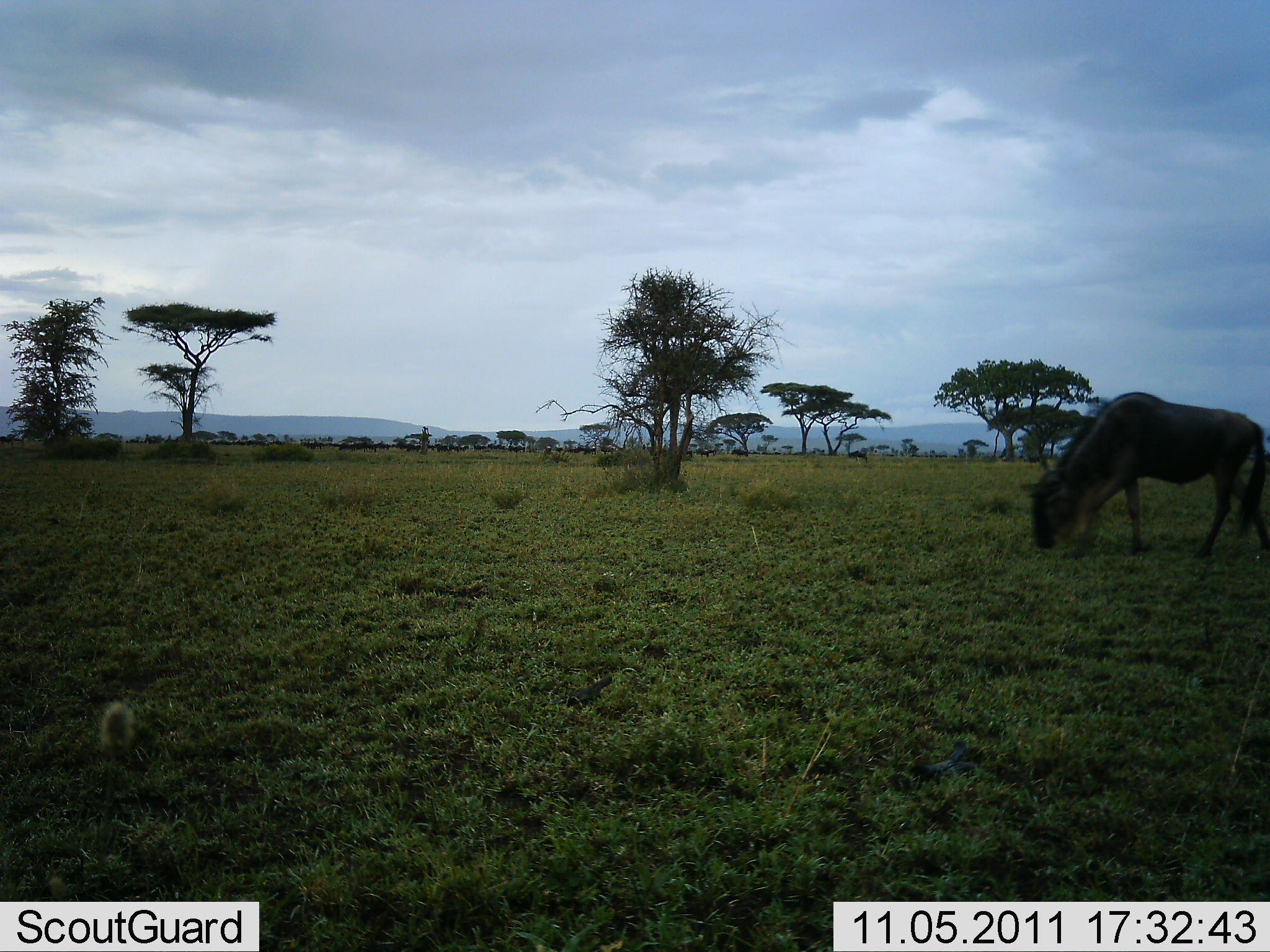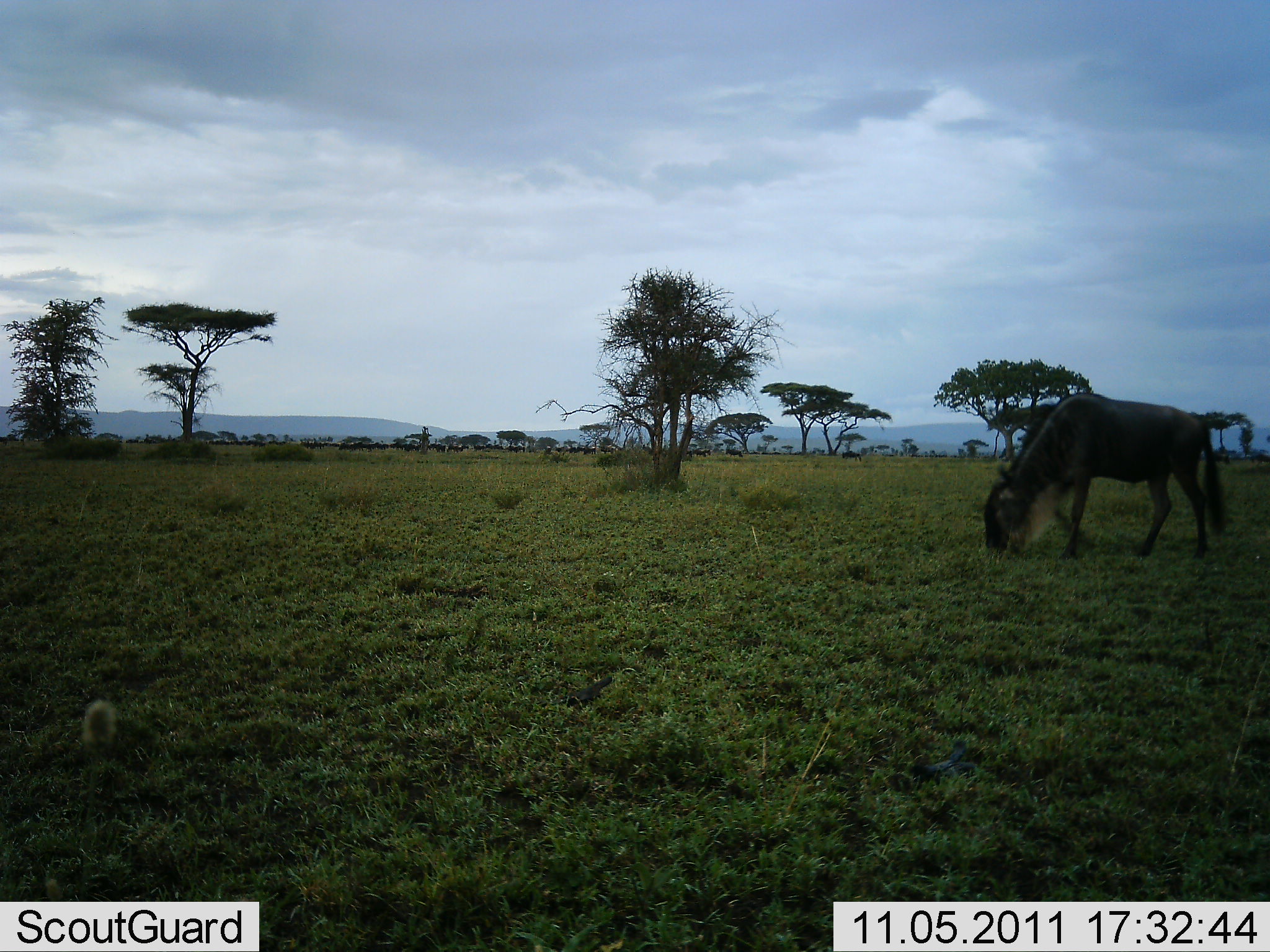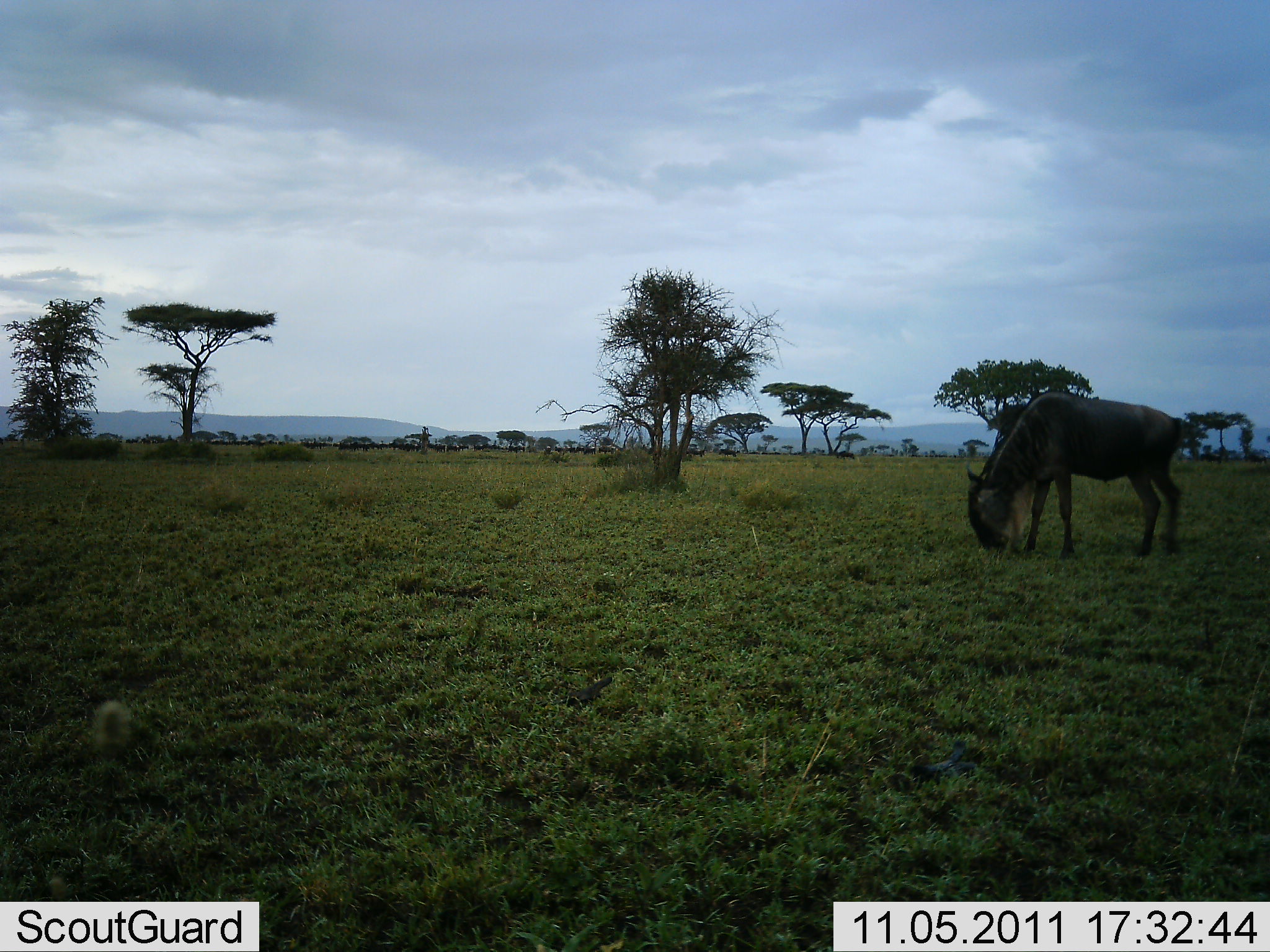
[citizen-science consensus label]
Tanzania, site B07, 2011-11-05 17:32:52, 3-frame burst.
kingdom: Animalia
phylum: Chordata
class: Mammalia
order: Artiodactyla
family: Bovidae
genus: Connochaetes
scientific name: Connochaetes taurinus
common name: blue wildebeest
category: wildebeest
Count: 1.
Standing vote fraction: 18%.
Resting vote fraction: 0%.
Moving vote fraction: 45%.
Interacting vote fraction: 0%.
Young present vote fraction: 0%.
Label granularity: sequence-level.